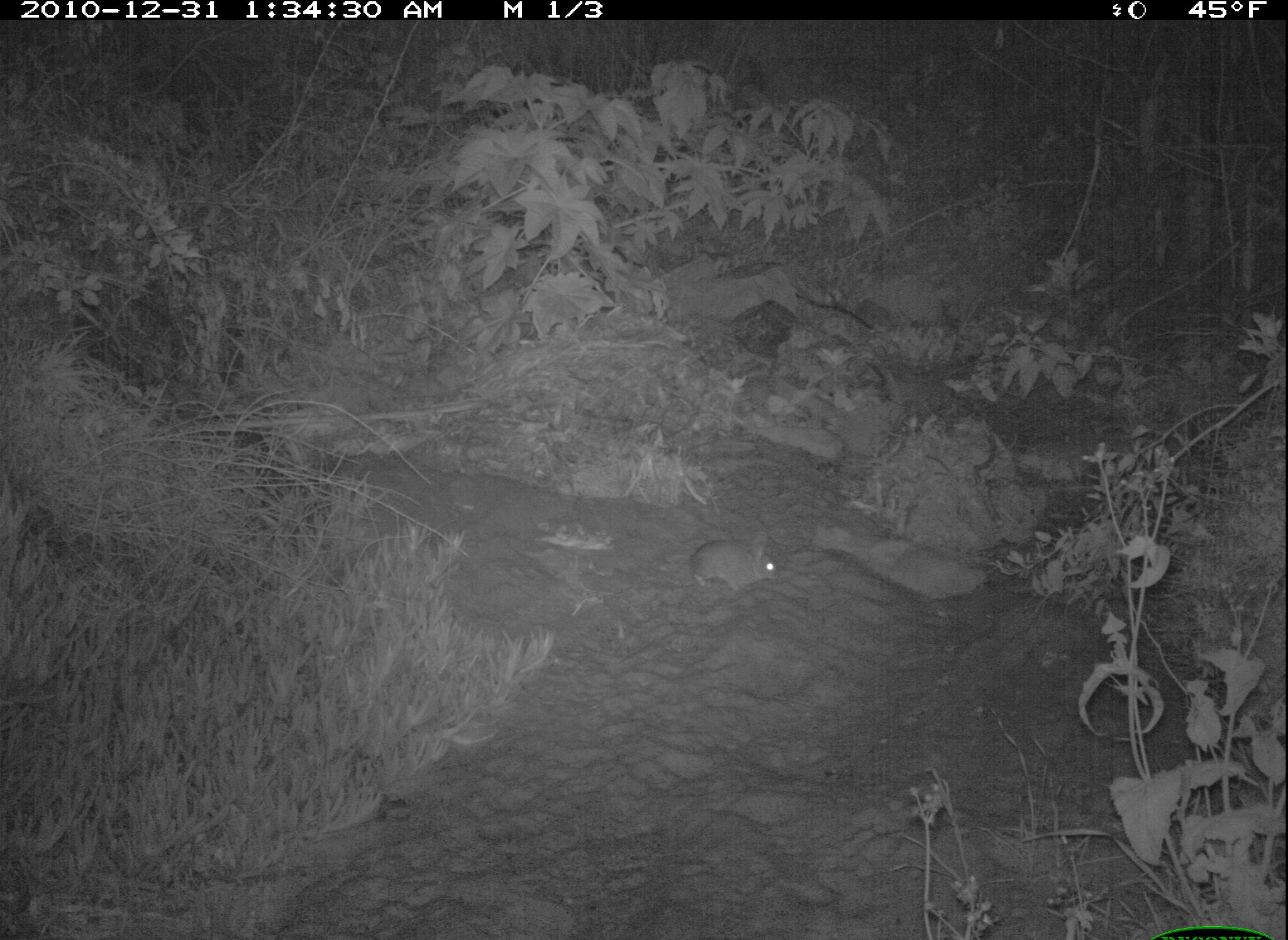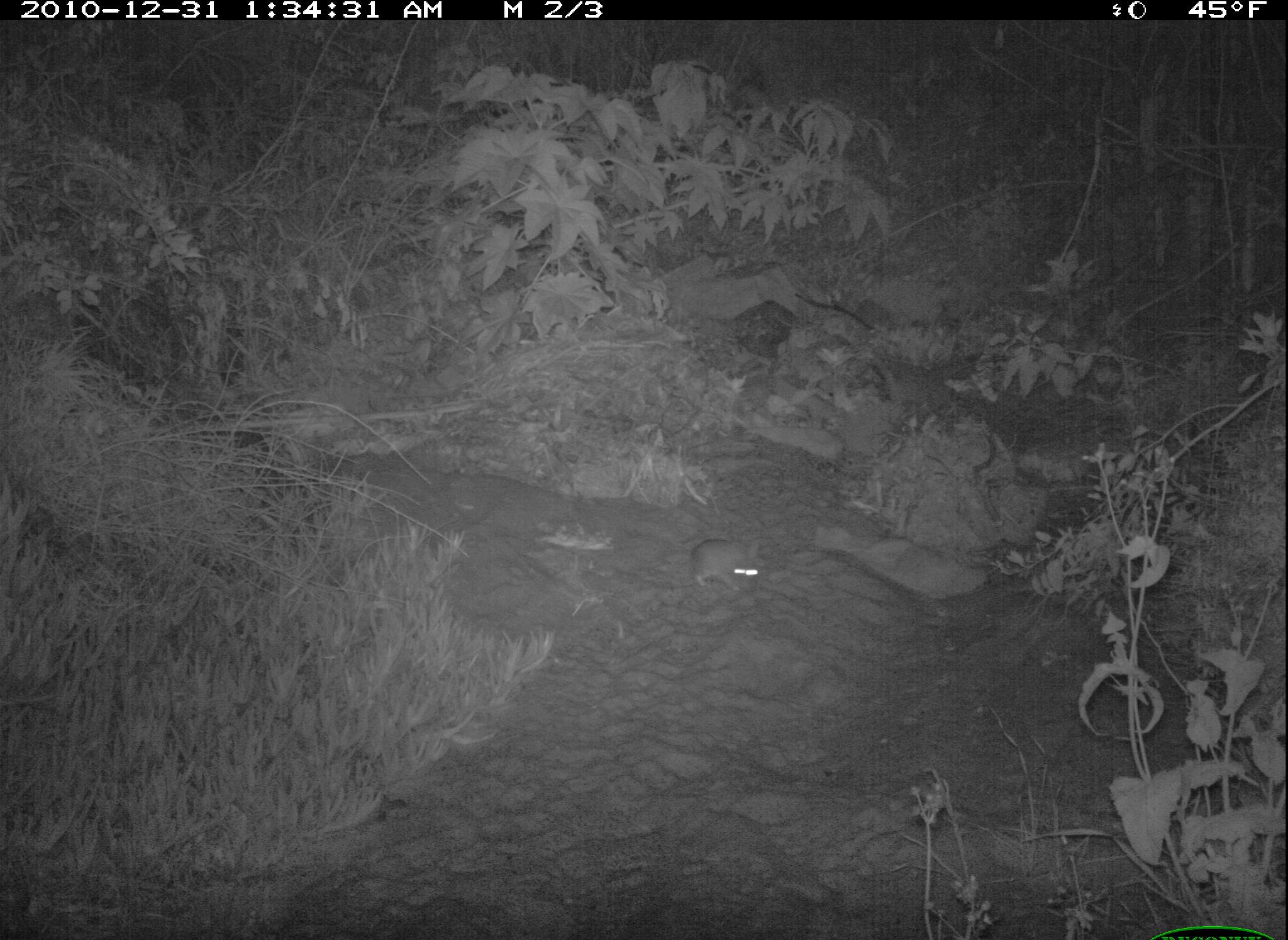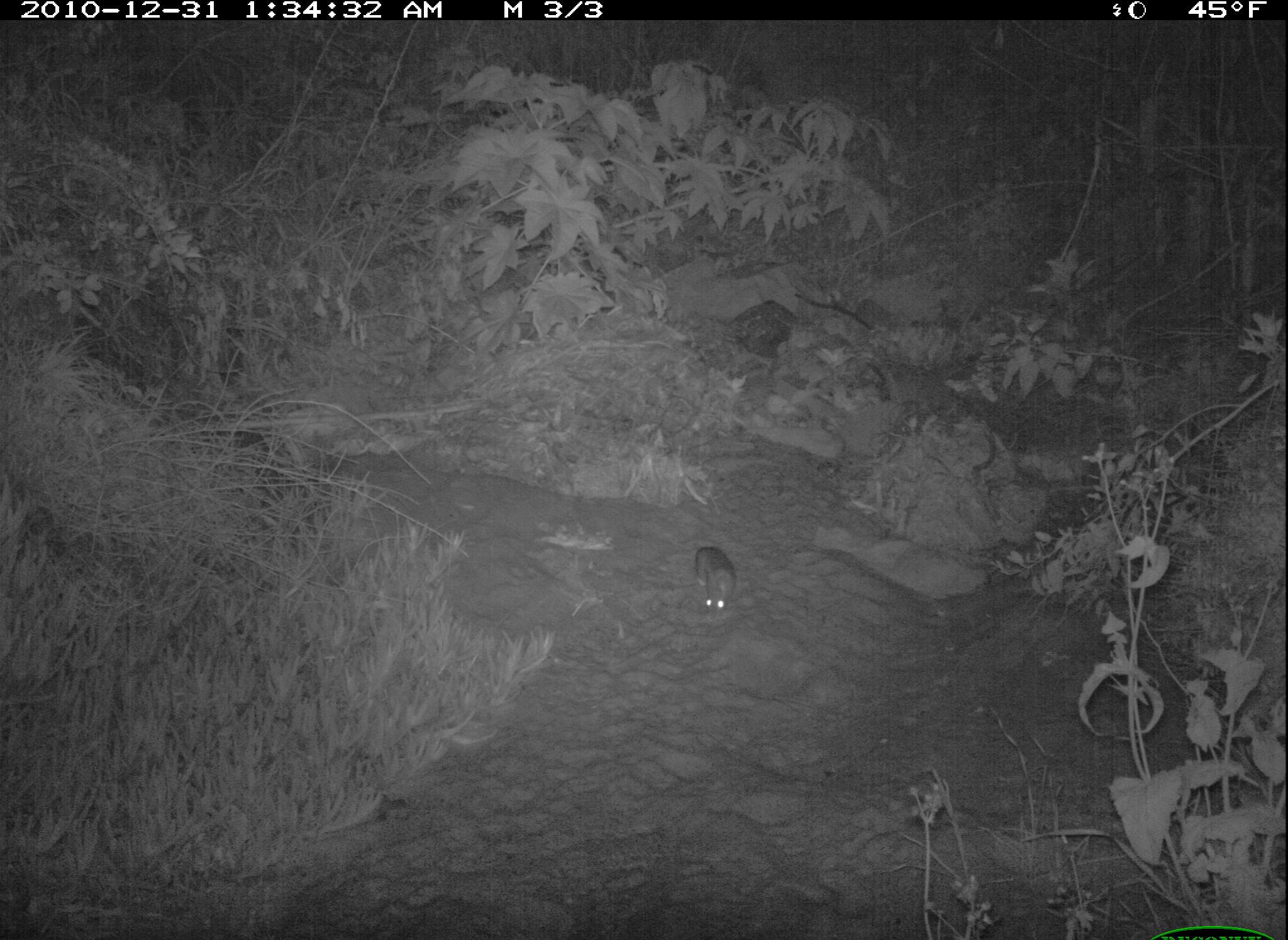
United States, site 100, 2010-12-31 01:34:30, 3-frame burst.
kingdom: Animalia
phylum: Chordata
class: Mammalia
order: Lagomorpha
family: Leporidae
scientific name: Leporidae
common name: rabbits and hares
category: rabbit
Rabbit (rabbits and hares) (Leporidae).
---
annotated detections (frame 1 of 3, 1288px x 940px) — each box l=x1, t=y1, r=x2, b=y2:
rabbit: l=654, t=522, r=800, b=609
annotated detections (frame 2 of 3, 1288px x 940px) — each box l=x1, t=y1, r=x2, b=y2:
rabbit: l=678, t=525, r=779, b=609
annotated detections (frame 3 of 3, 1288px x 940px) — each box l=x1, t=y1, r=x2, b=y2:
rabbit: l=683, t=535, r=752, b=620